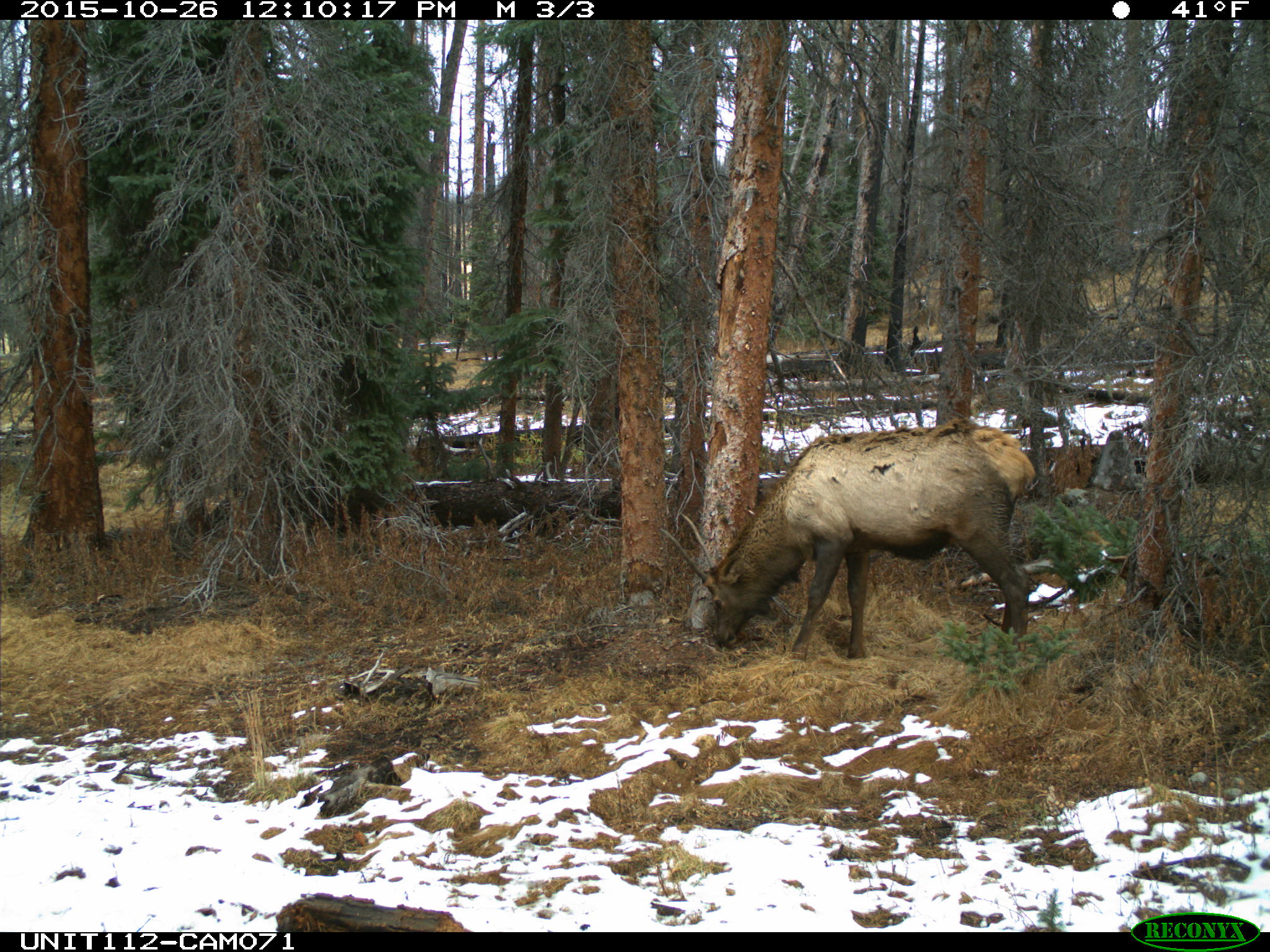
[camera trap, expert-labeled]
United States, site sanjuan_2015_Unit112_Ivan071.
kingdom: Animalia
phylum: Chordata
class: Mammalia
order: Artiodactyla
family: Cervidae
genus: Cervus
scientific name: Cervus elaphus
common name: red deer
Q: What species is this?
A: Cervus elaphus (red deer).